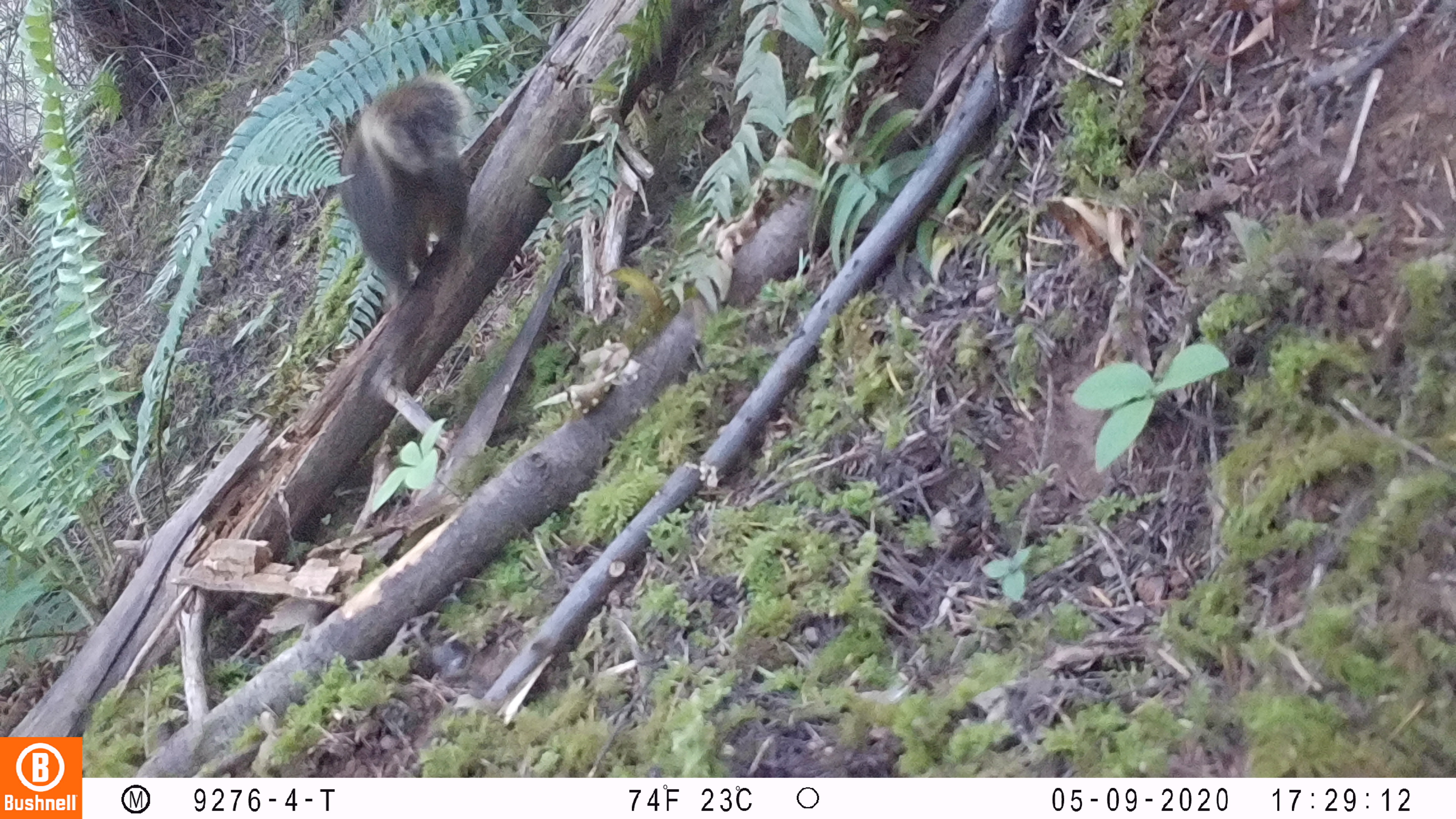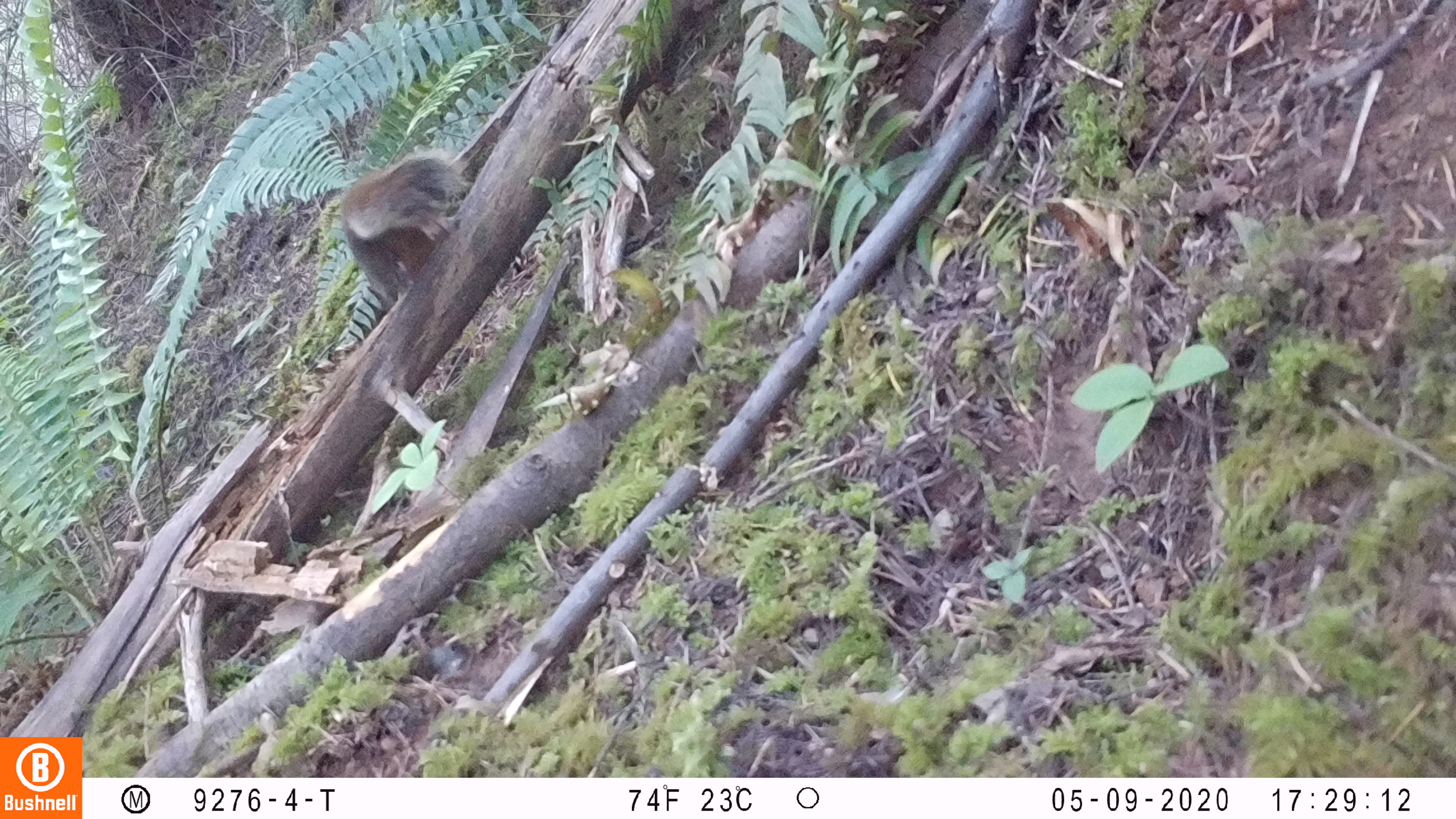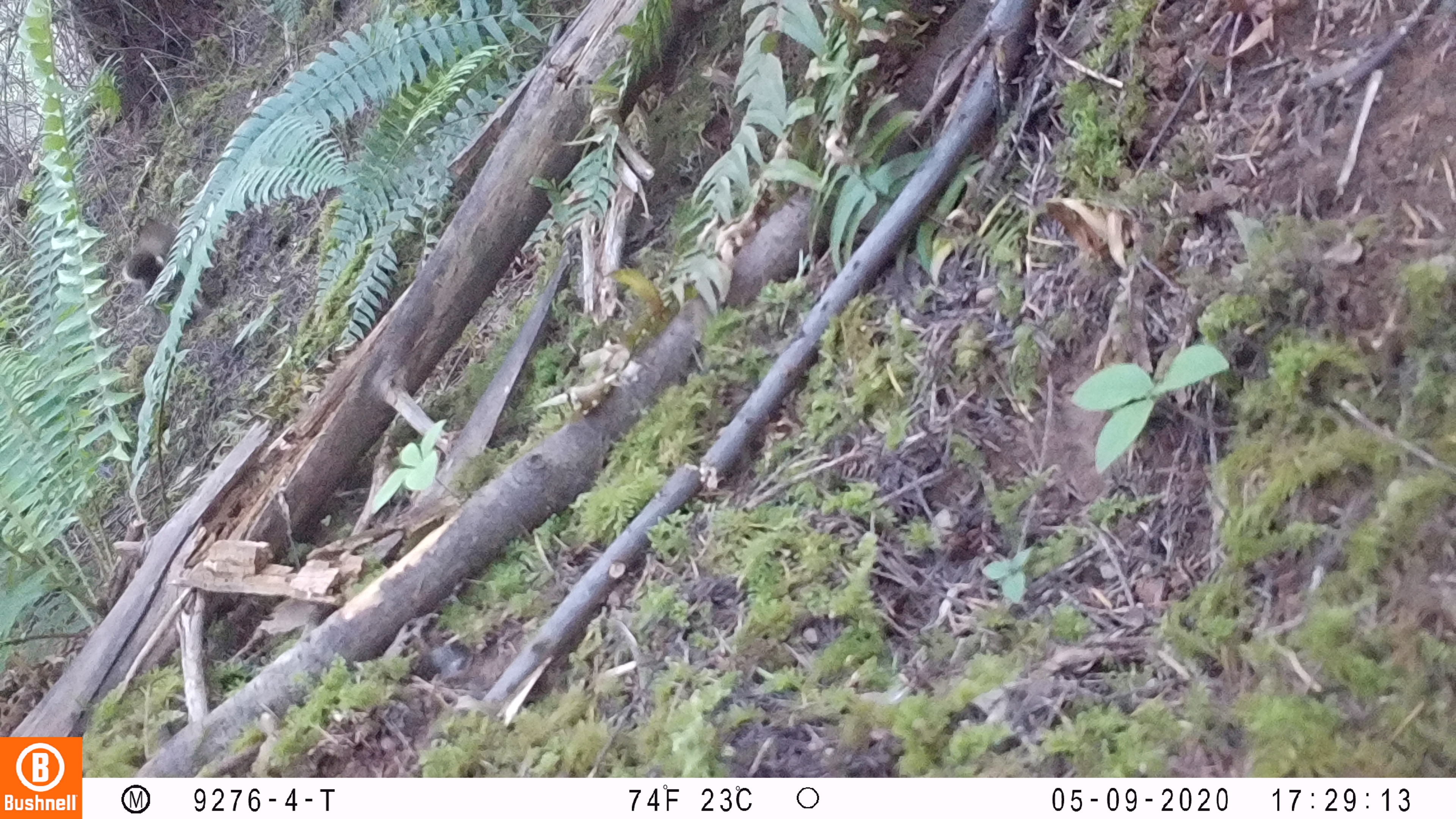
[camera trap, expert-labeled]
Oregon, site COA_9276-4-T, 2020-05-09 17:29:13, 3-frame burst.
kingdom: Animalia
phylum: Chordata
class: Mammalia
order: Rodentia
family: Sciuridae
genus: Tamiasciurus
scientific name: Tamiasciurus douglasii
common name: douglas squirrel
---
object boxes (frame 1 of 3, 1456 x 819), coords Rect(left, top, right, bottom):
douglas squirrel: Rect(331, 56, 468, 311)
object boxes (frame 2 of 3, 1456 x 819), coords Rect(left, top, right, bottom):
douglas squirrel: Rect(346, 144, 468, 313)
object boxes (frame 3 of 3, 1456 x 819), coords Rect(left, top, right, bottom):
douglas squirrel: Rect(119, 214, 187, 299)